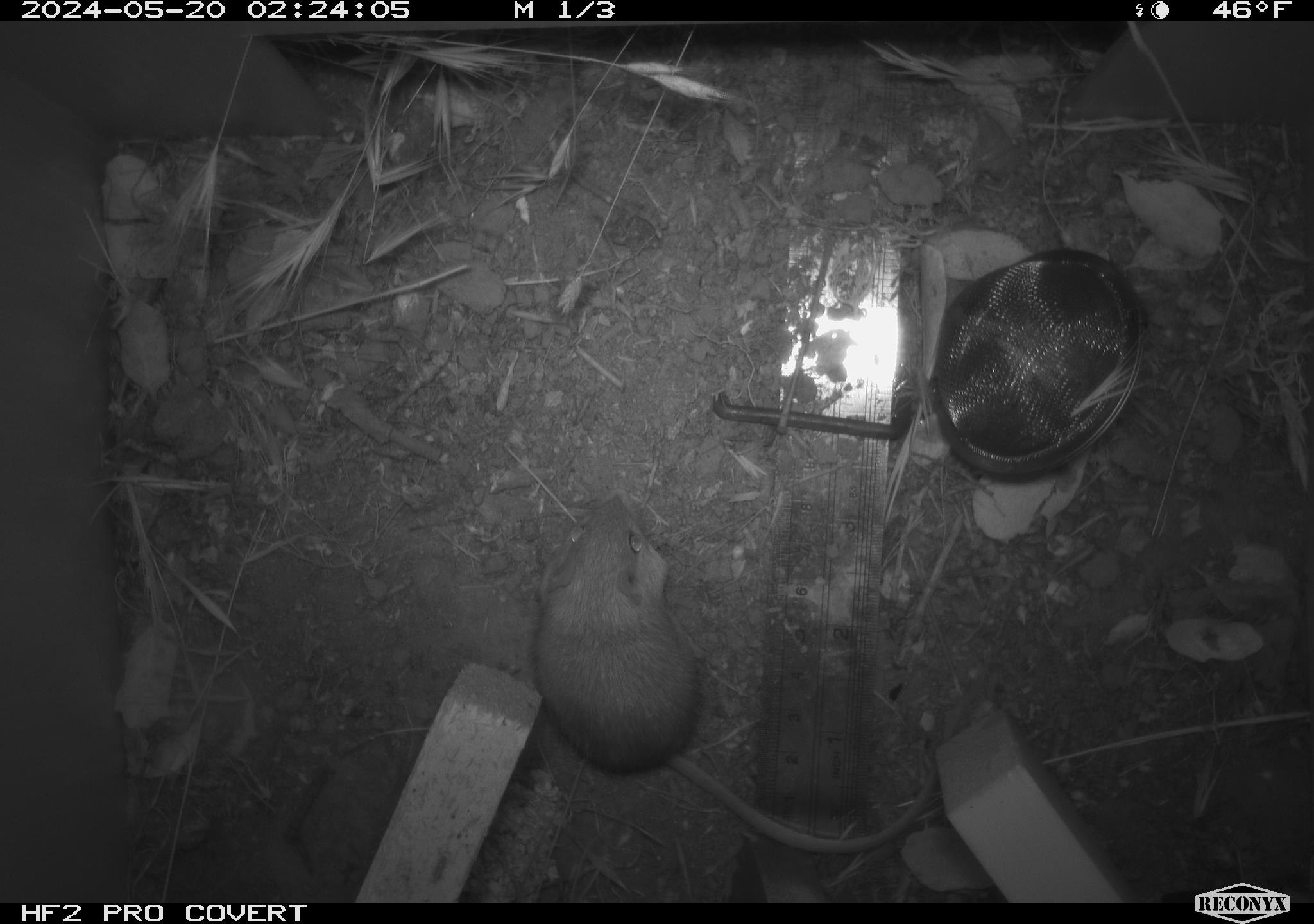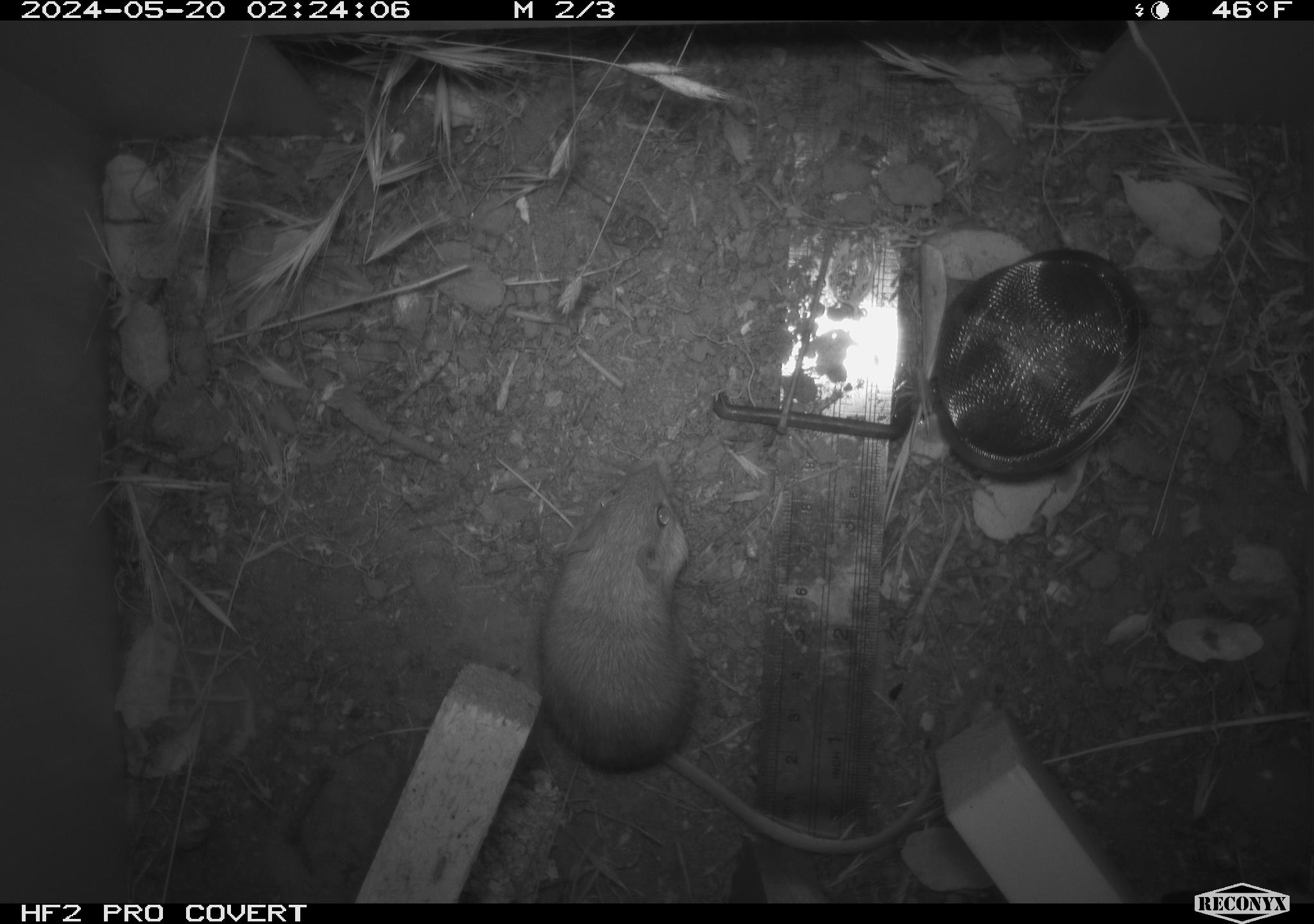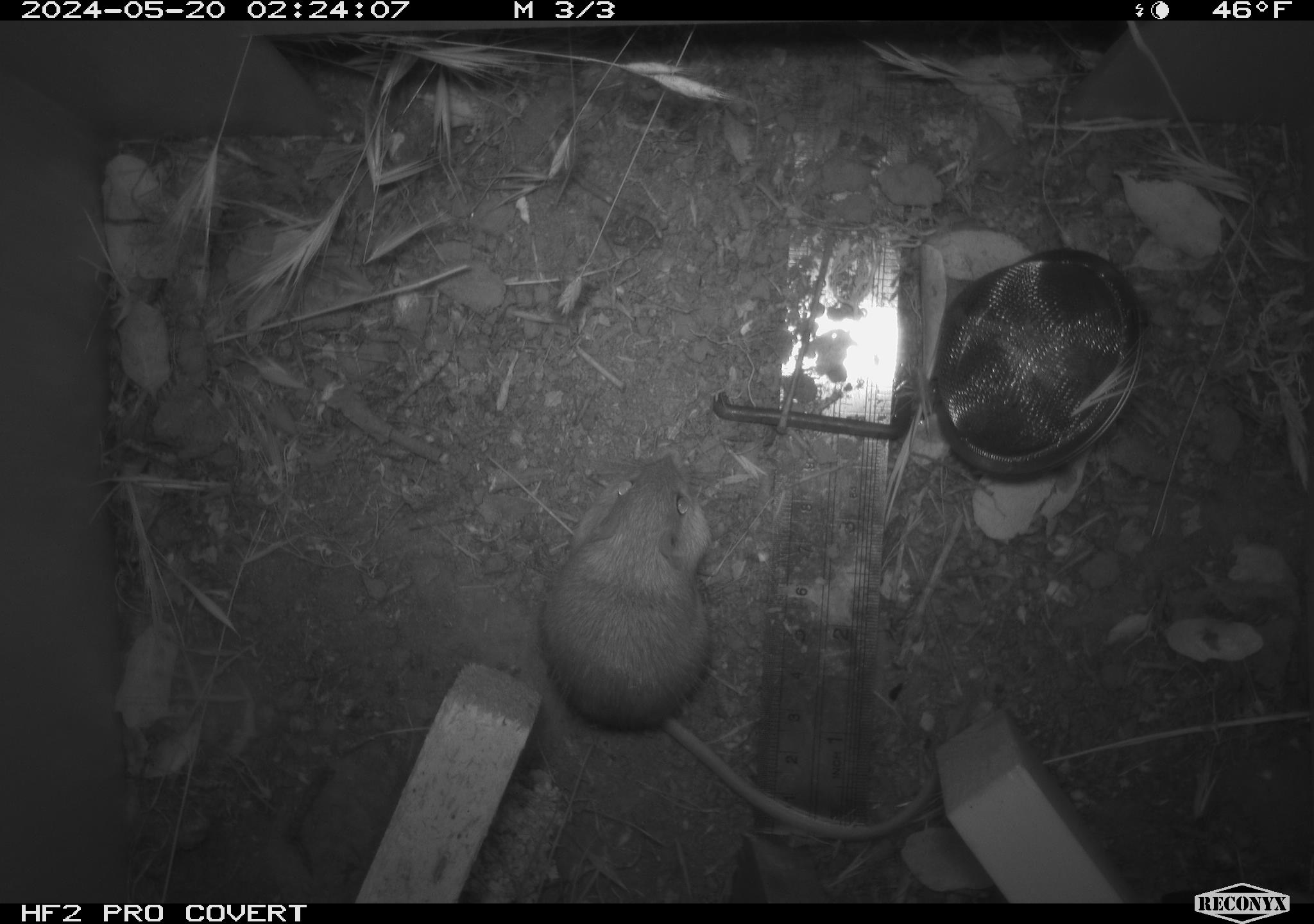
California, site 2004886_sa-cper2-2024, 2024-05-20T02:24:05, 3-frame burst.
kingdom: Animalia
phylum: Chordata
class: Mammalia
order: Rodentia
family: Heteromyidae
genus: Dipodomys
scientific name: Dipodomys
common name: kangaroo rats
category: dipodomys species